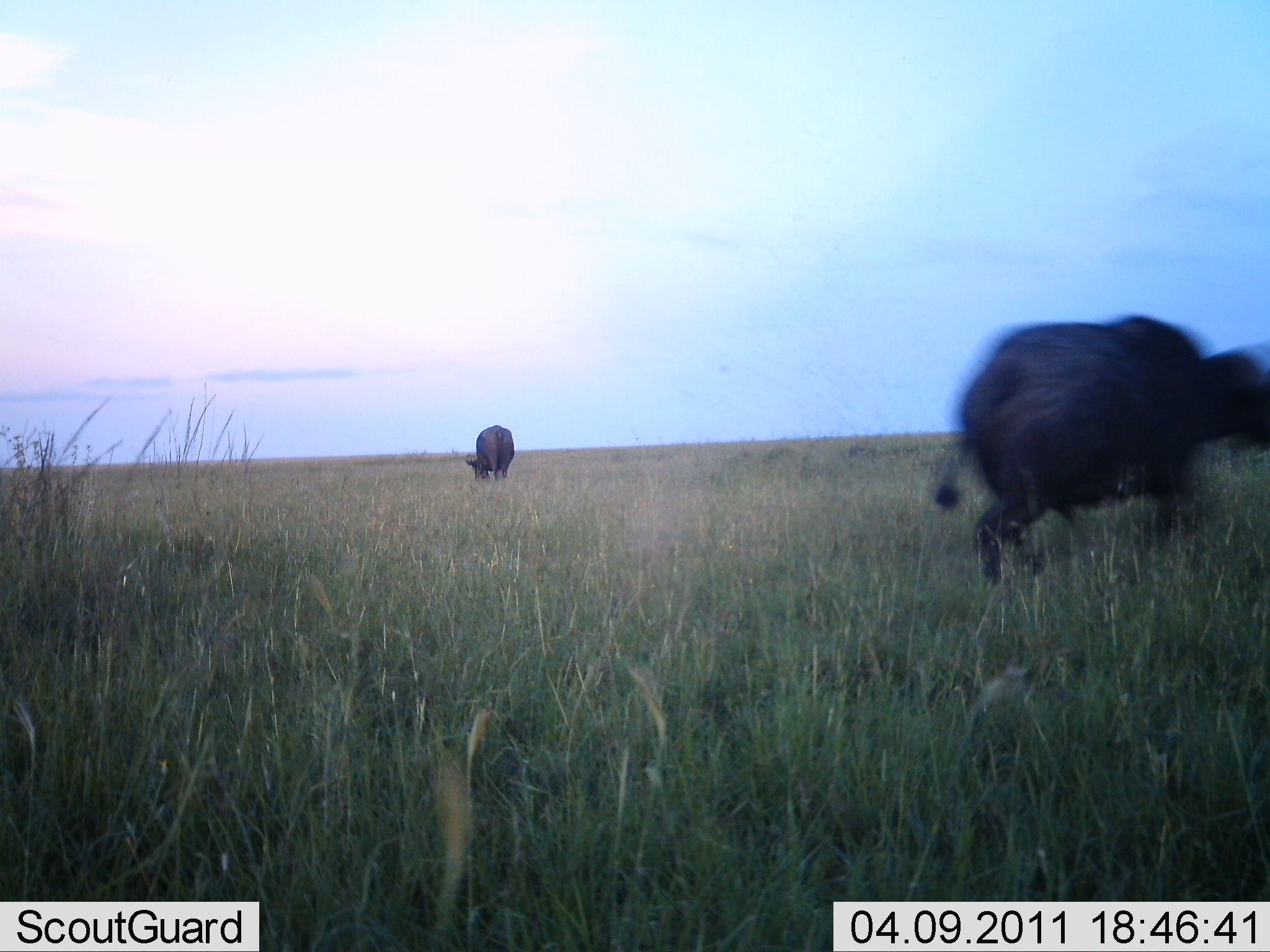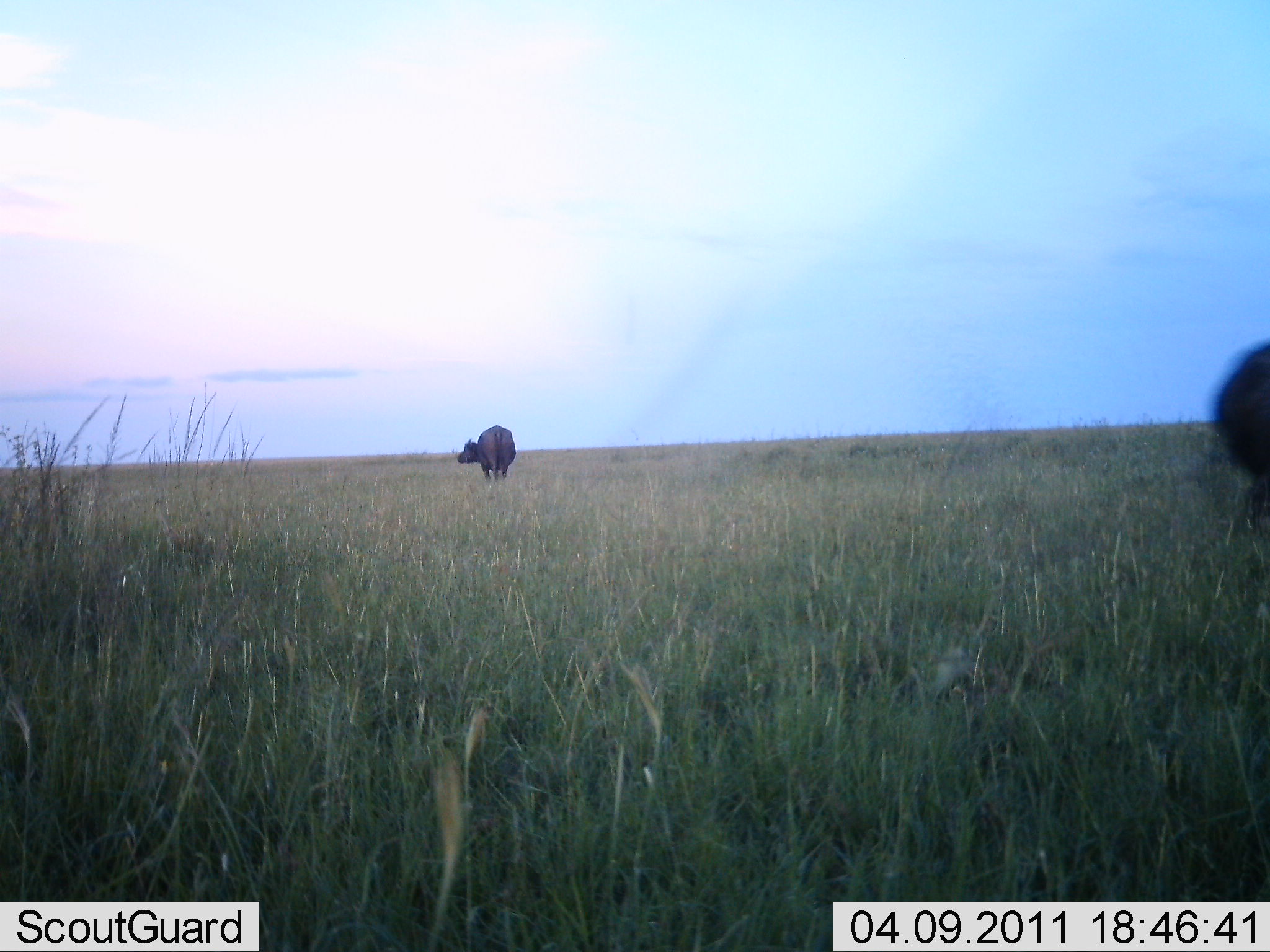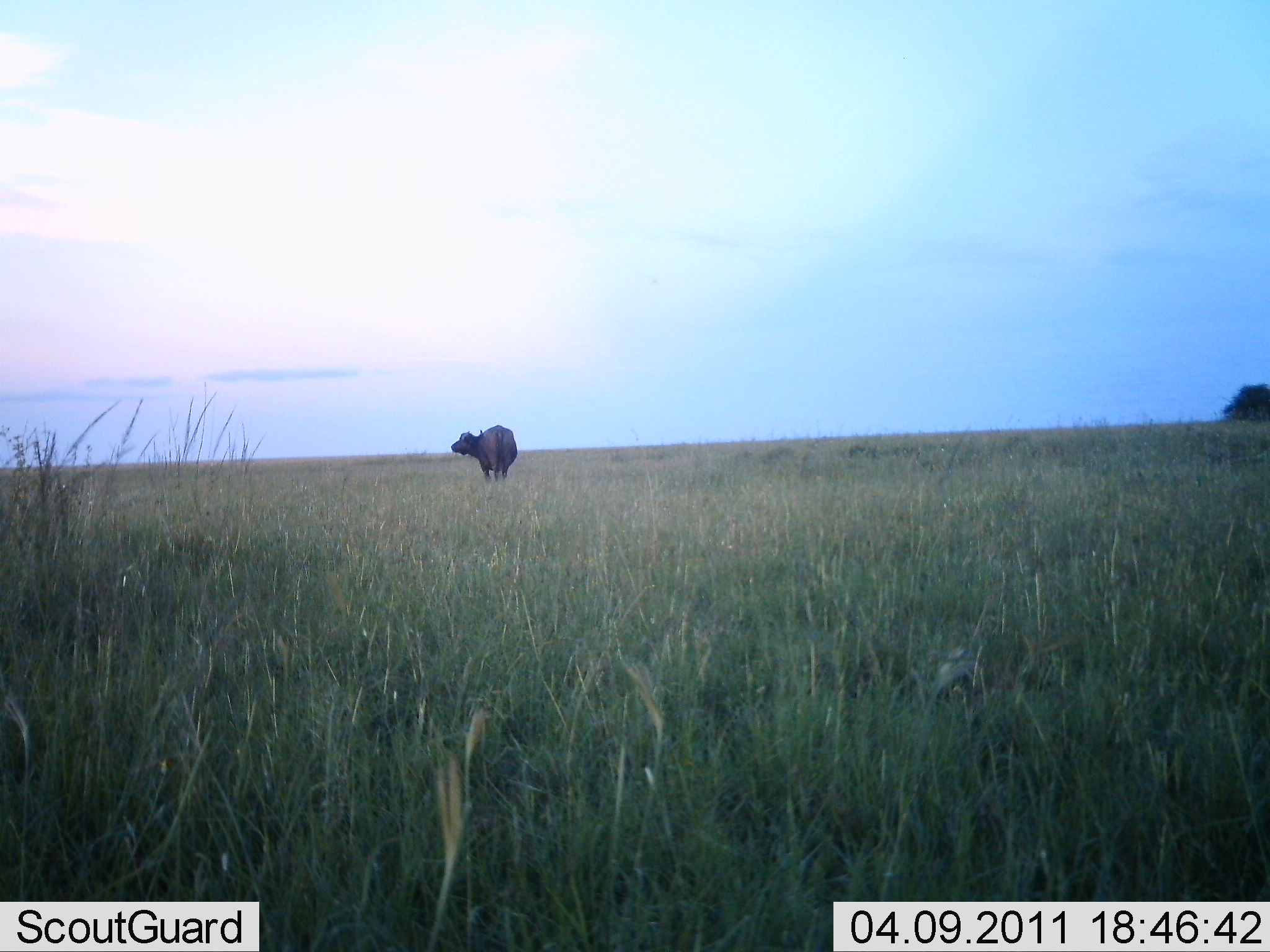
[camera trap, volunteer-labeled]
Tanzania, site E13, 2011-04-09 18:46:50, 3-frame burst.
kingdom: Animalia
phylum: Chordata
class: Mammalia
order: Artiodactyla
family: Bovidae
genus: Syncerus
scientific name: Syncerus caffer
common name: cape buffalo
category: buffalo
Buffalo (cape buffalo) (Syncerus caffer), count 2. Behavior (volunteer vote fractions): standing 45%, resting 0%, moving 82%, interacting 0%. Young present (vote fraction): 0%. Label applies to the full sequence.